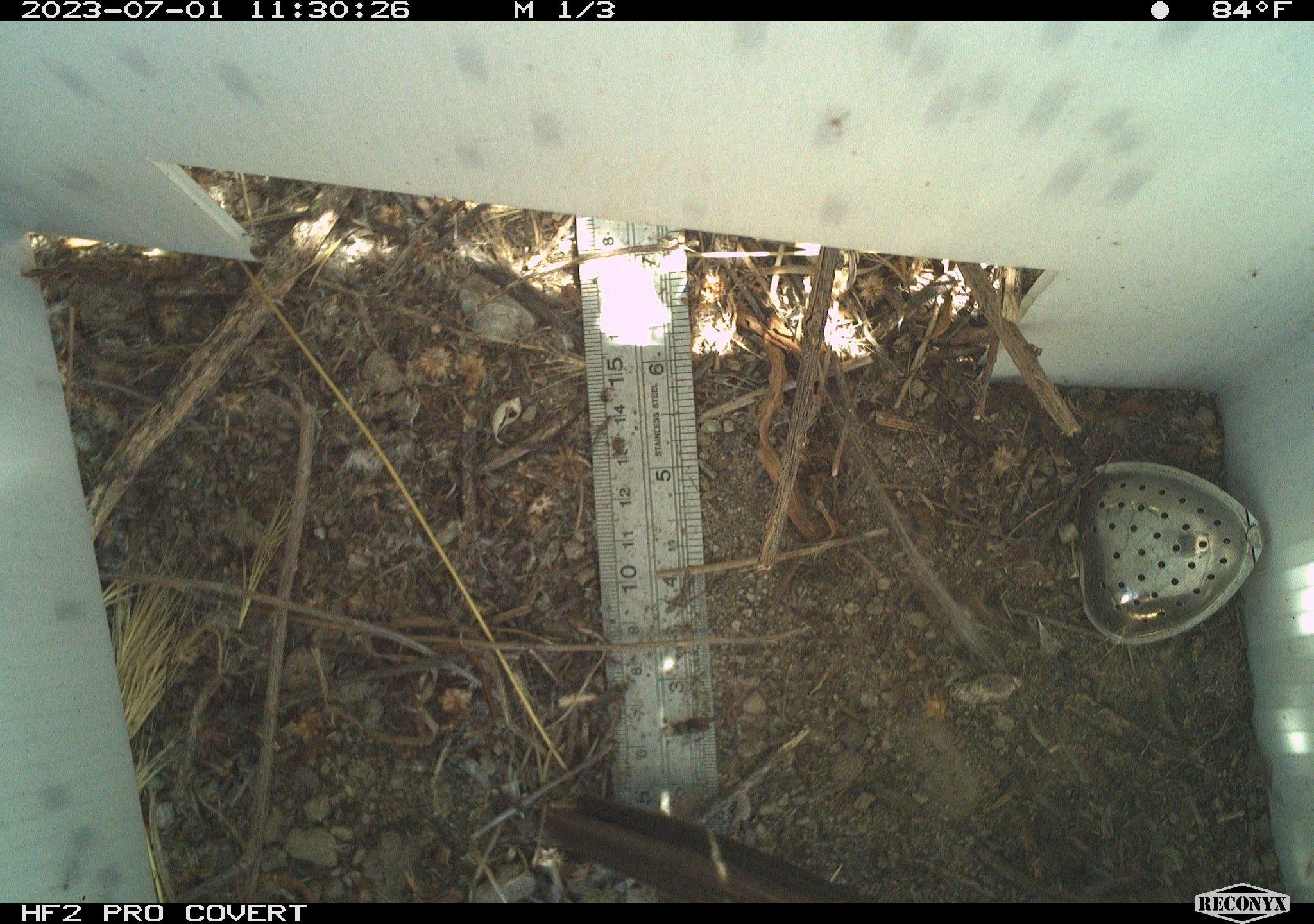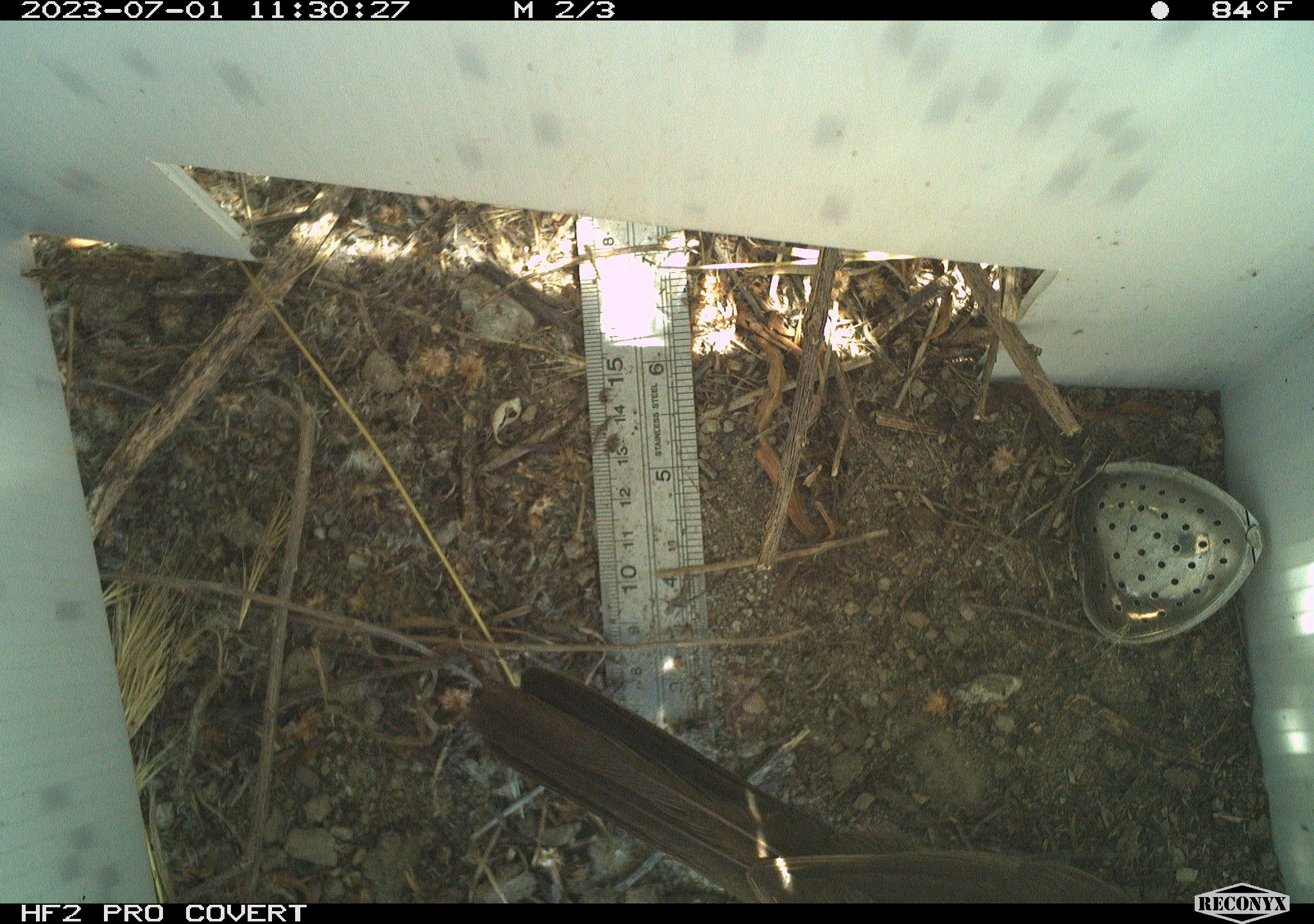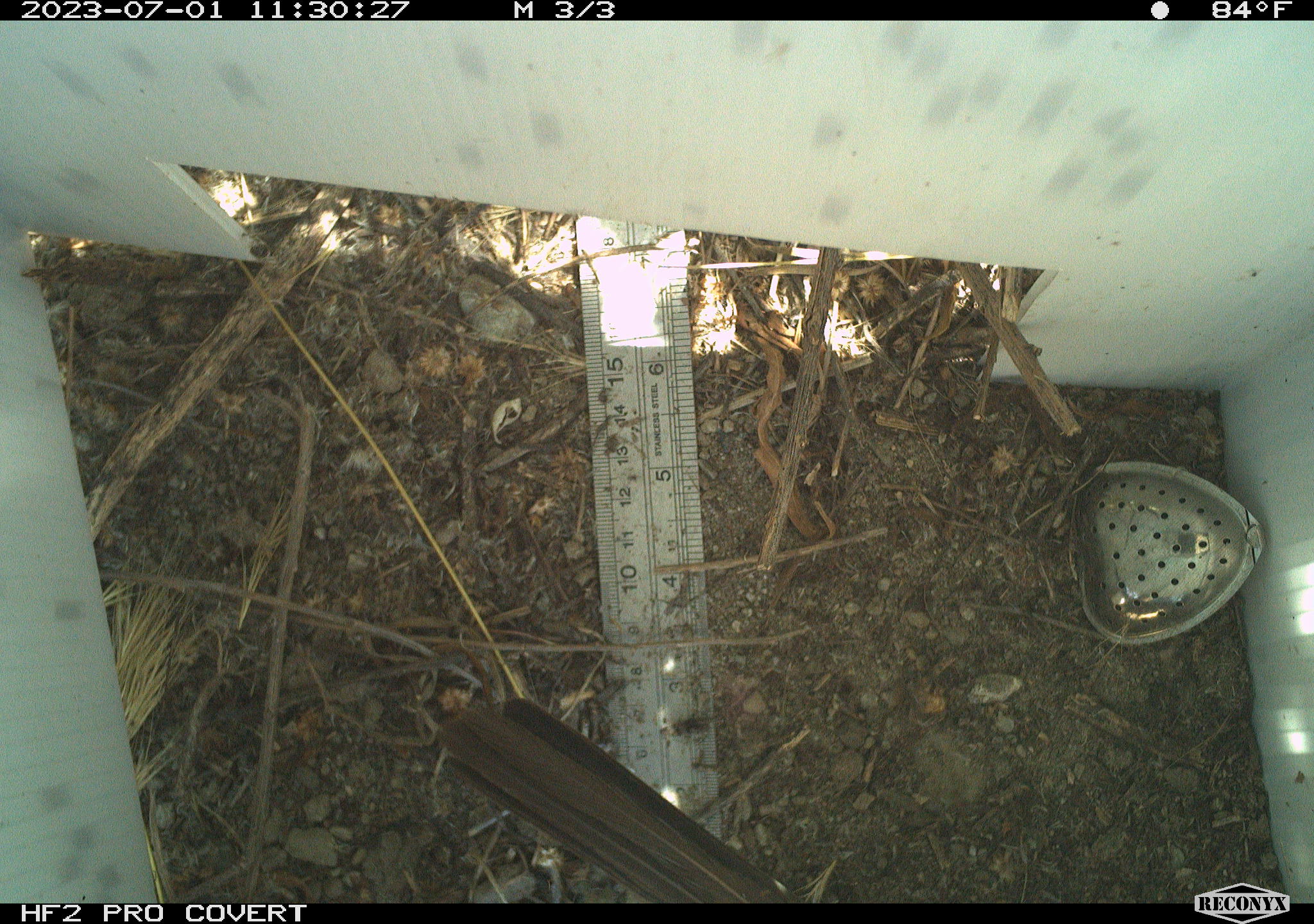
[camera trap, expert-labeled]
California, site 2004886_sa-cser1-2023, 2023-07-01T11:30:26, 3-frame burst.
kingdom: Animalia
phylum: Chordata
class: Aves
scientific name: Aves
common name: bird